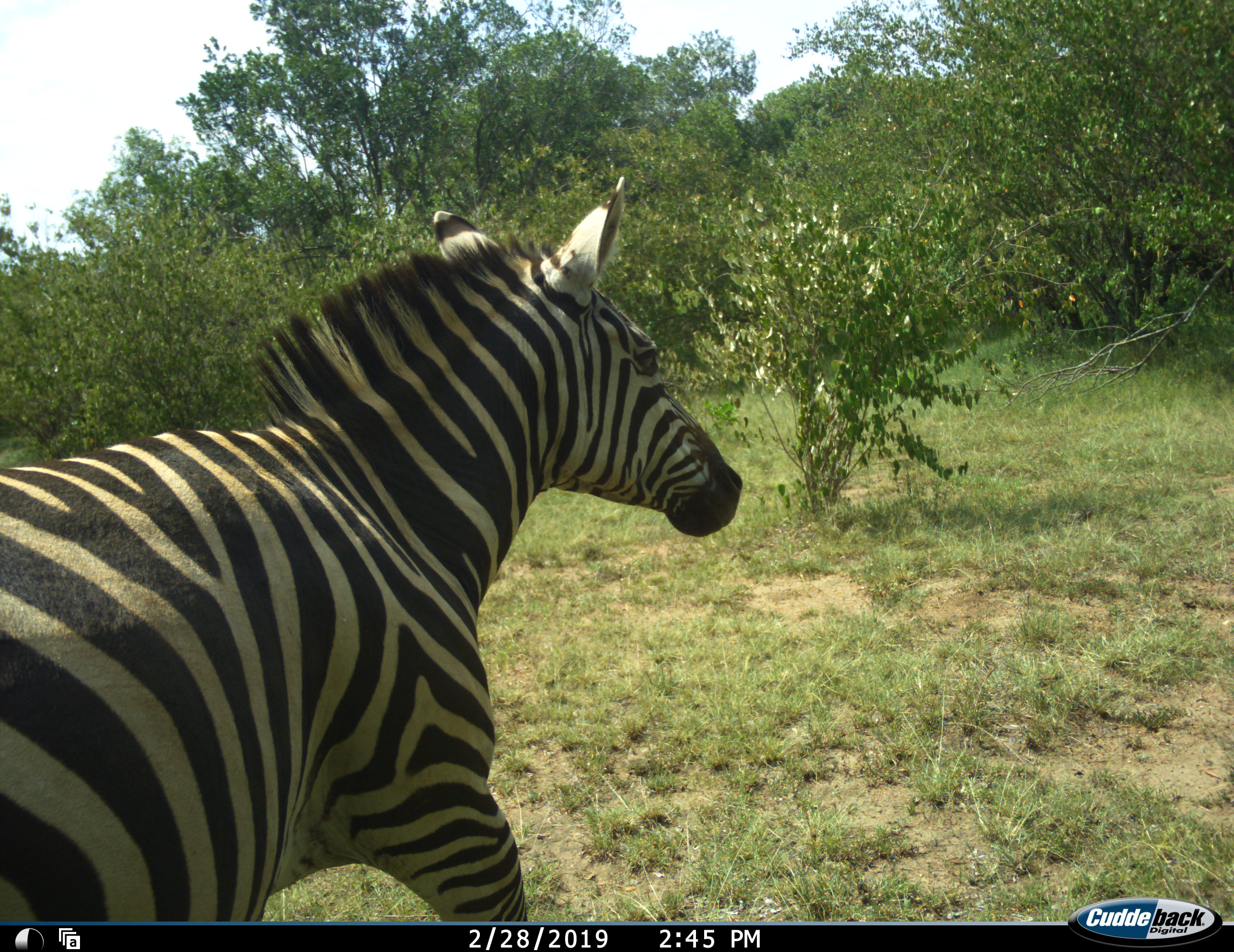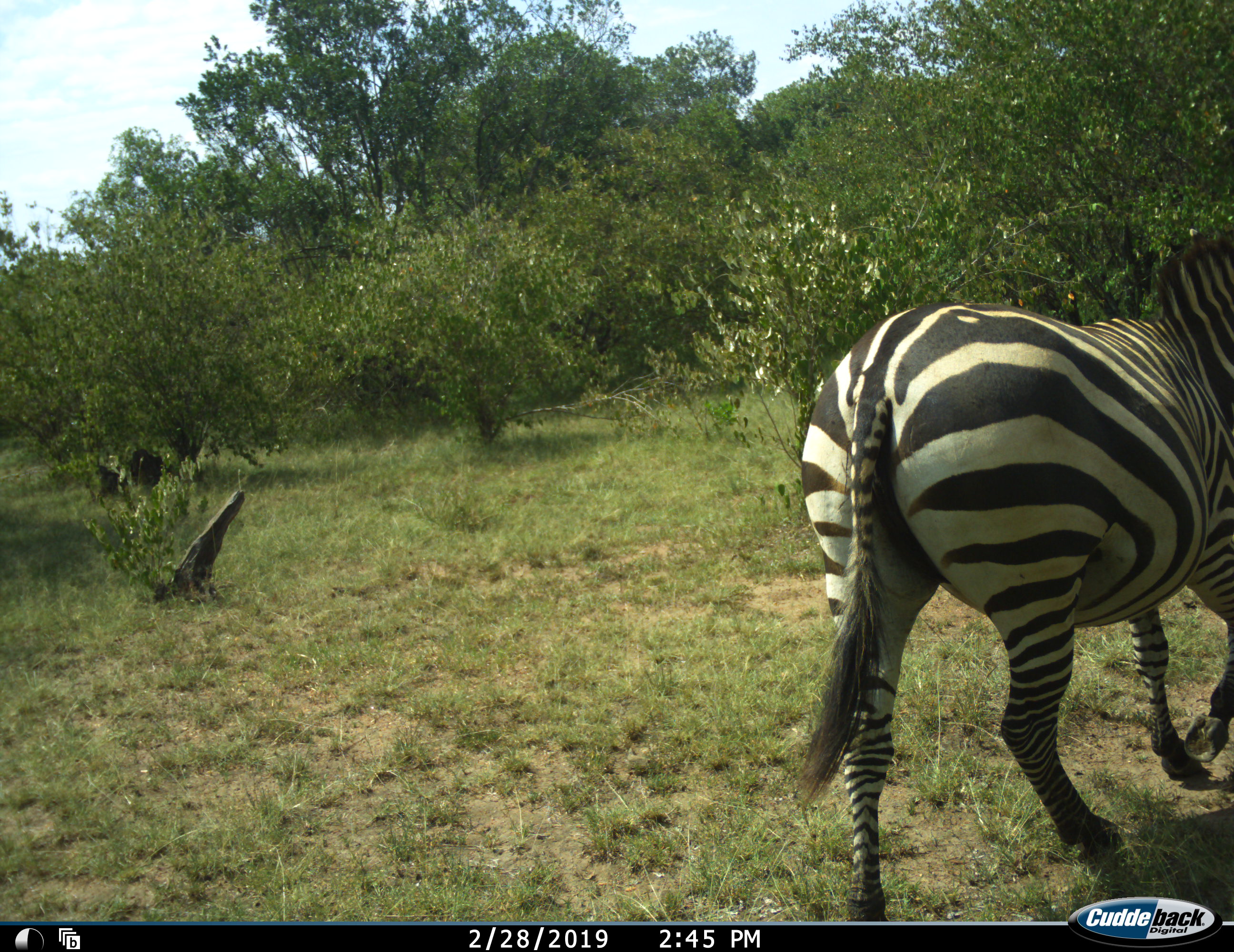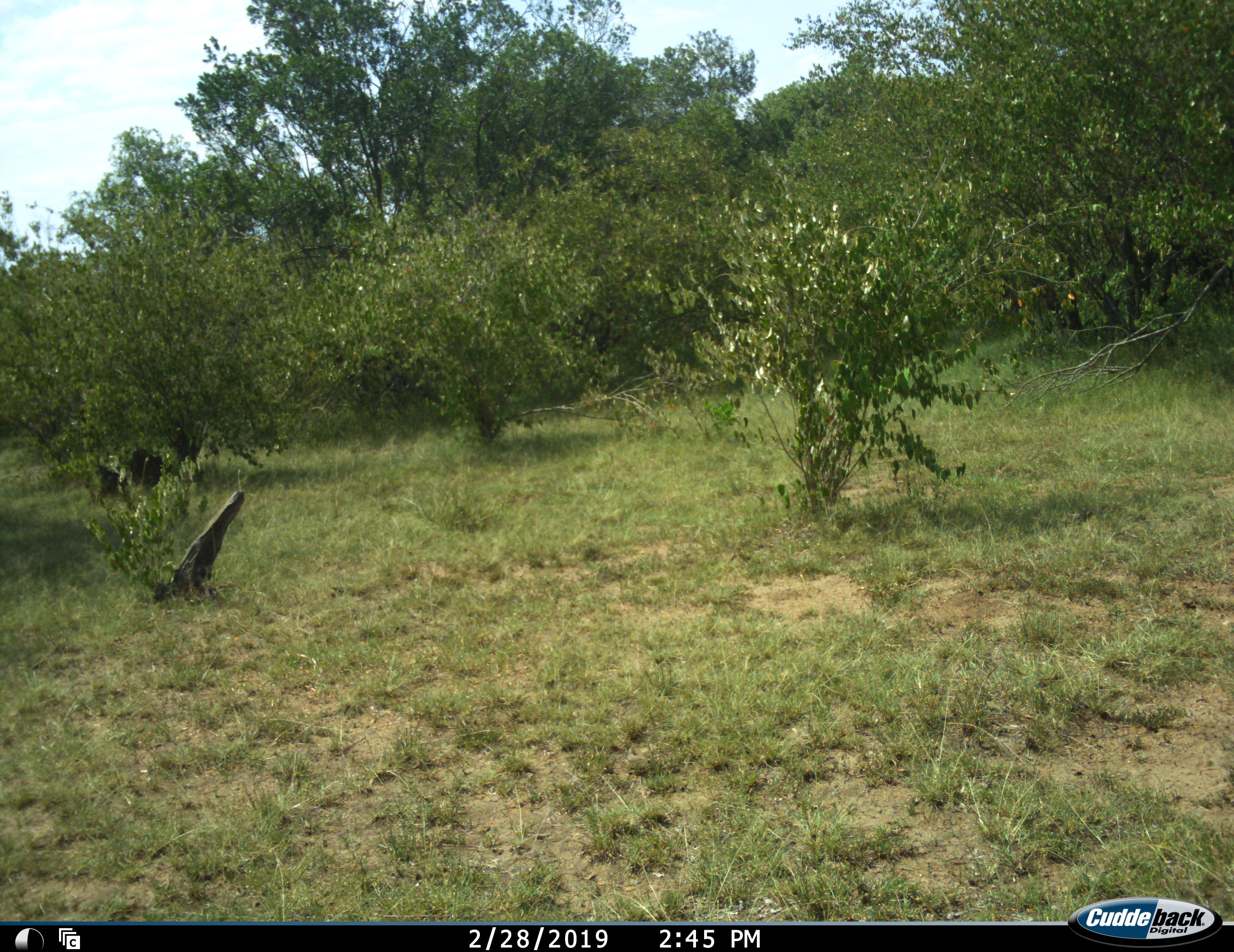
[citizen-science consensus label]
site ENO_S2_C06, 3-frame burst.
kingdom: Animalia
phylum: Chordata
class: Mammalia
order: Perissodactyla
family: Equidae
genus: Equus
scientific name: Equus quagga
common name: plains zebra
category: zebraplains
Zebraplains (plains zebra) (Equus quagga), count 1. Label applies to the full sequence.